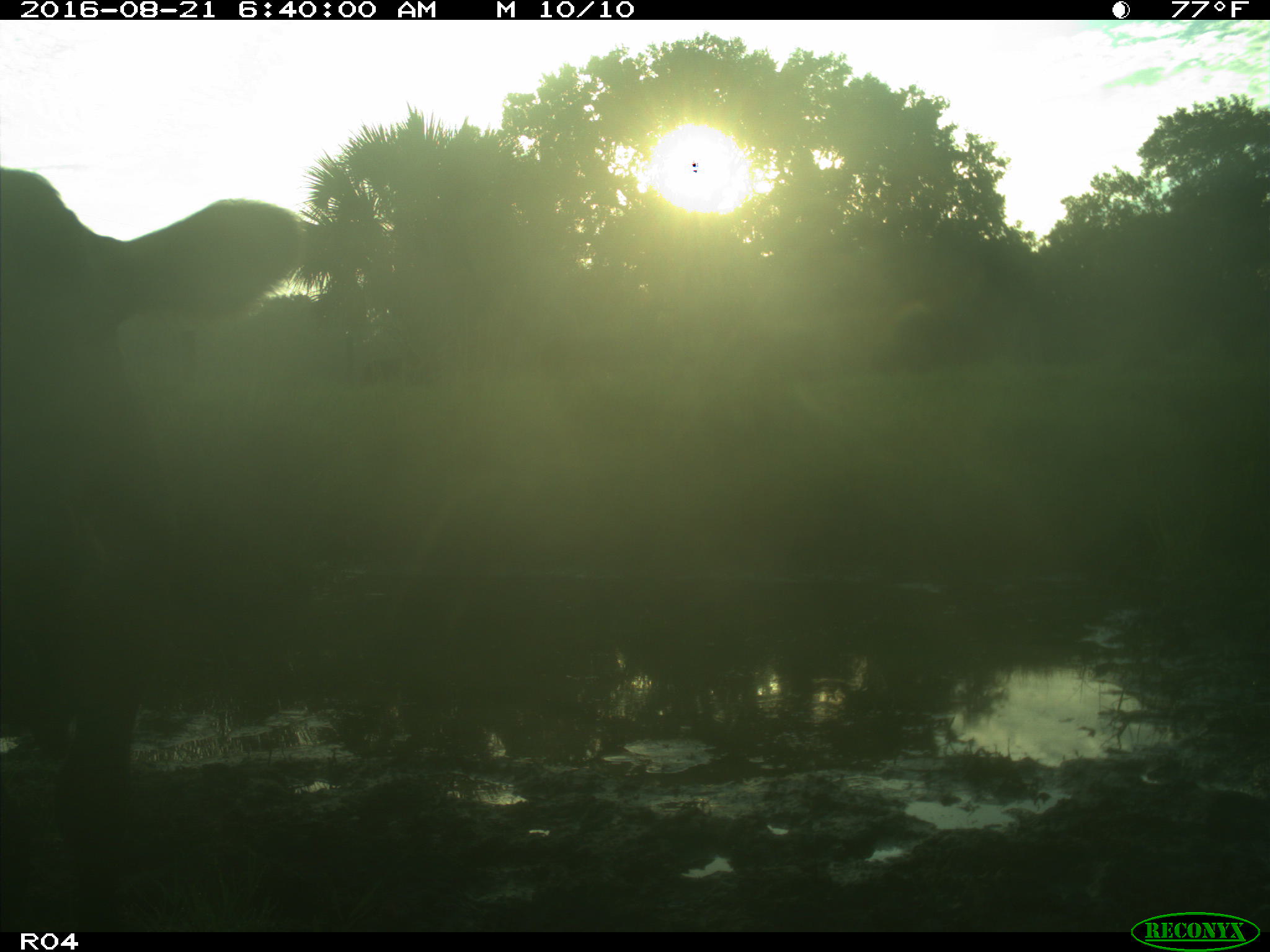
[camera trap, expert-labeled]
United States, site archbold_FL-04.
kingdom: Animalia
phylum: Chordata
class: Mammalia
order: Artiodactyla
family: Bovidae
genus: Bos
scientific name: Bos taurus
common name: domestic cow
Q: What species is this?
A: Bos taurus (domestic cow).